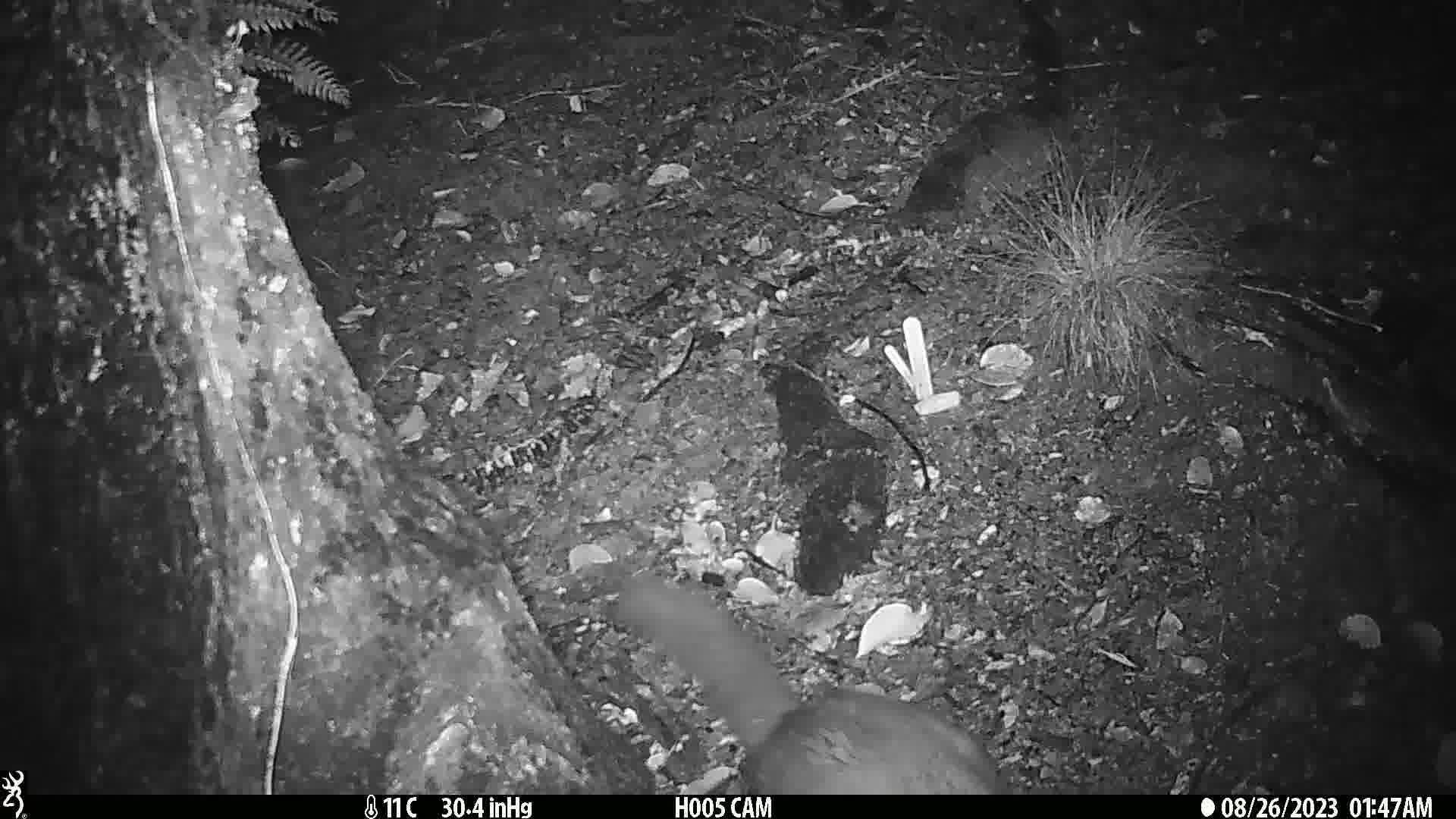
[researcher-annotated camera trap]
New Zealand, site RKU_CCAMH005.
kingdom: Animalia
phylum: Chordata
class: Mammalia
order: Diprotodontia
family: Phalangeridae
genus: Trichosurus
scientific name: Trichosurus vulpecula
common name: common brushtail possum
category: possum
Possum (common brushtail possum) (Trichosurus vulpecula).